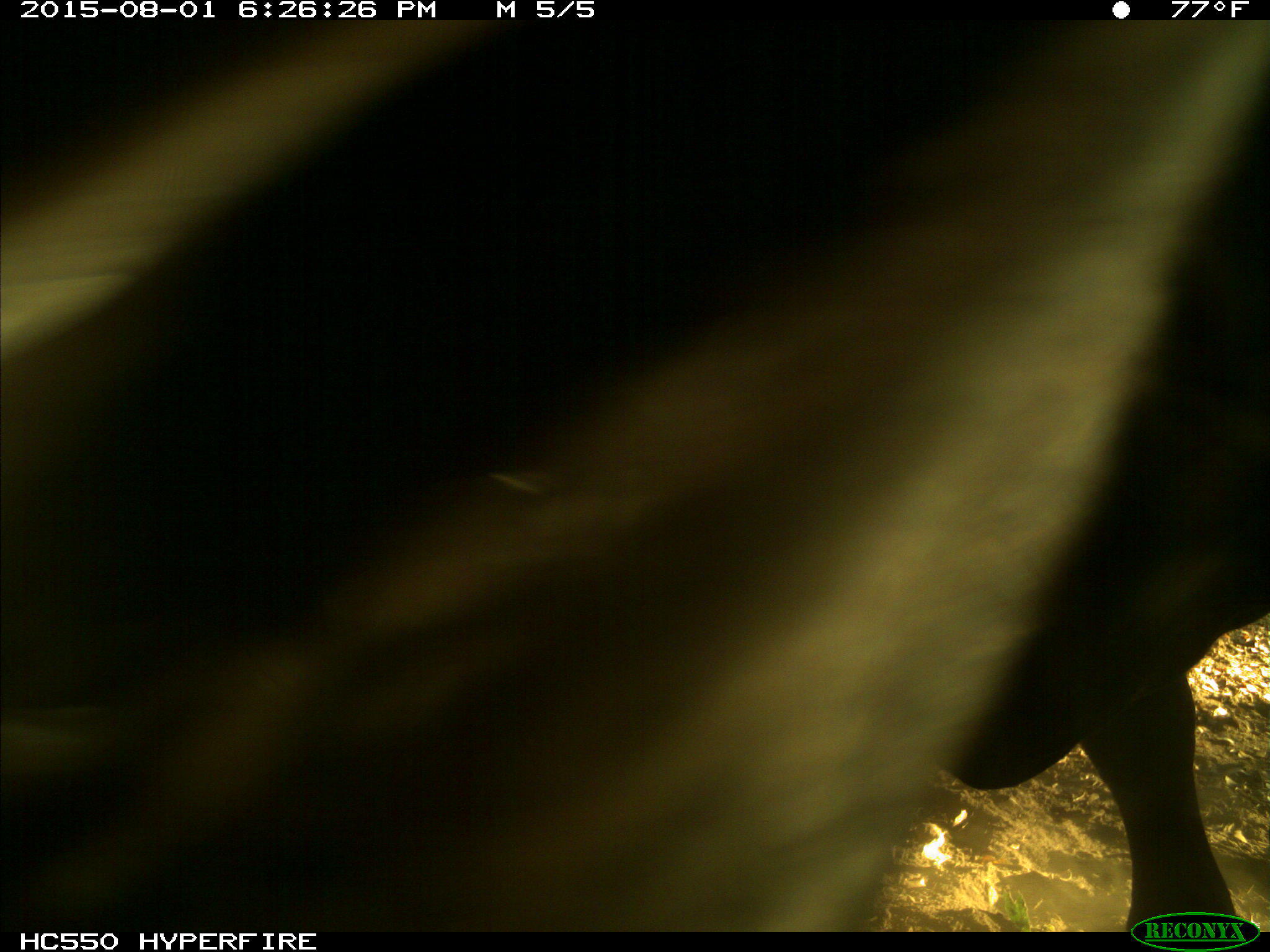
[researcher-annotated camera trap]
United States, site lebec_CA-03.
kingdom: Animalia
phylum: Chordata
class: Mammalia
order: Artiodactyla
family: Bovidae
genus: Bos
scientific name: Bos taurus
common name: domestic cow